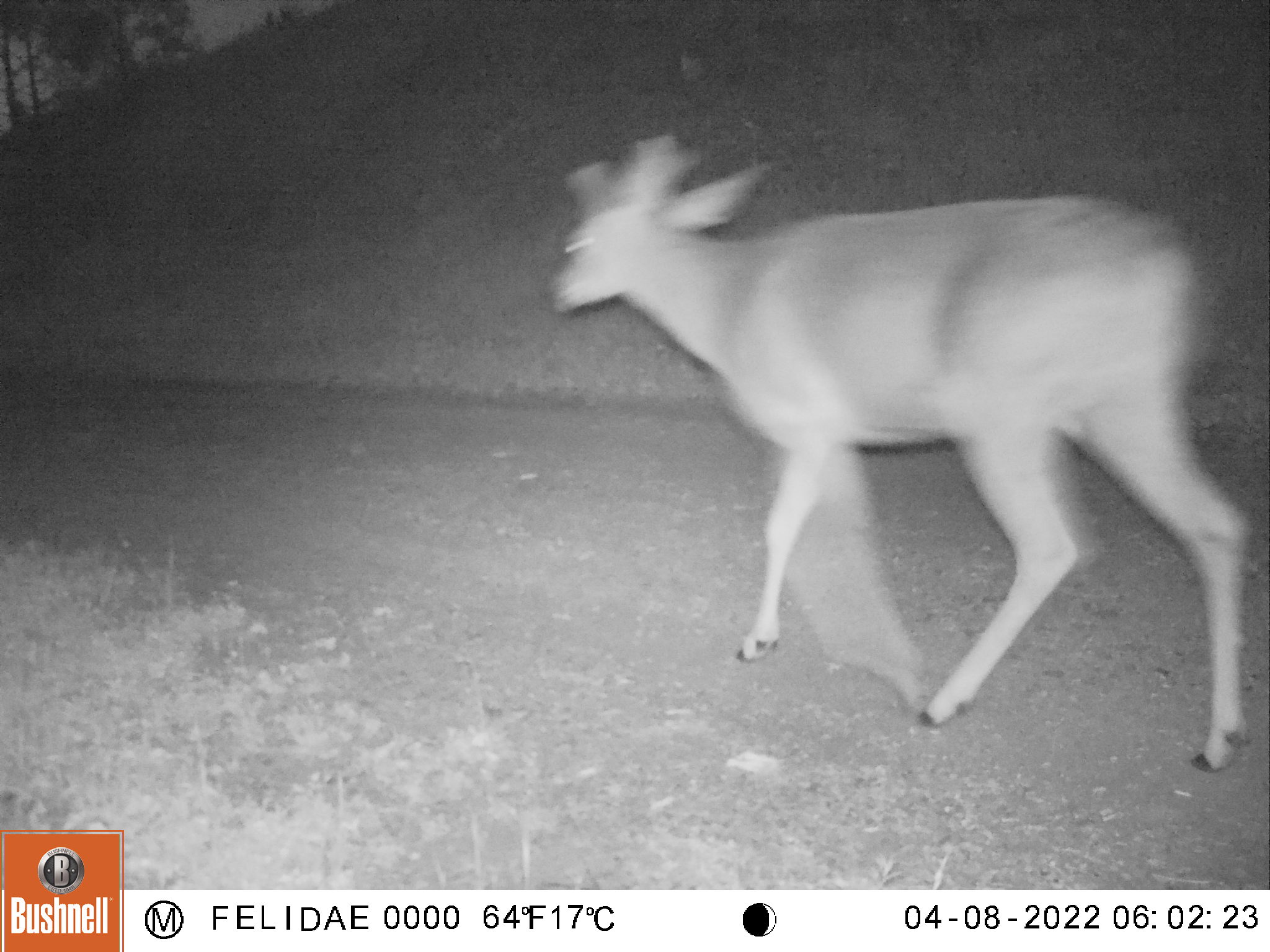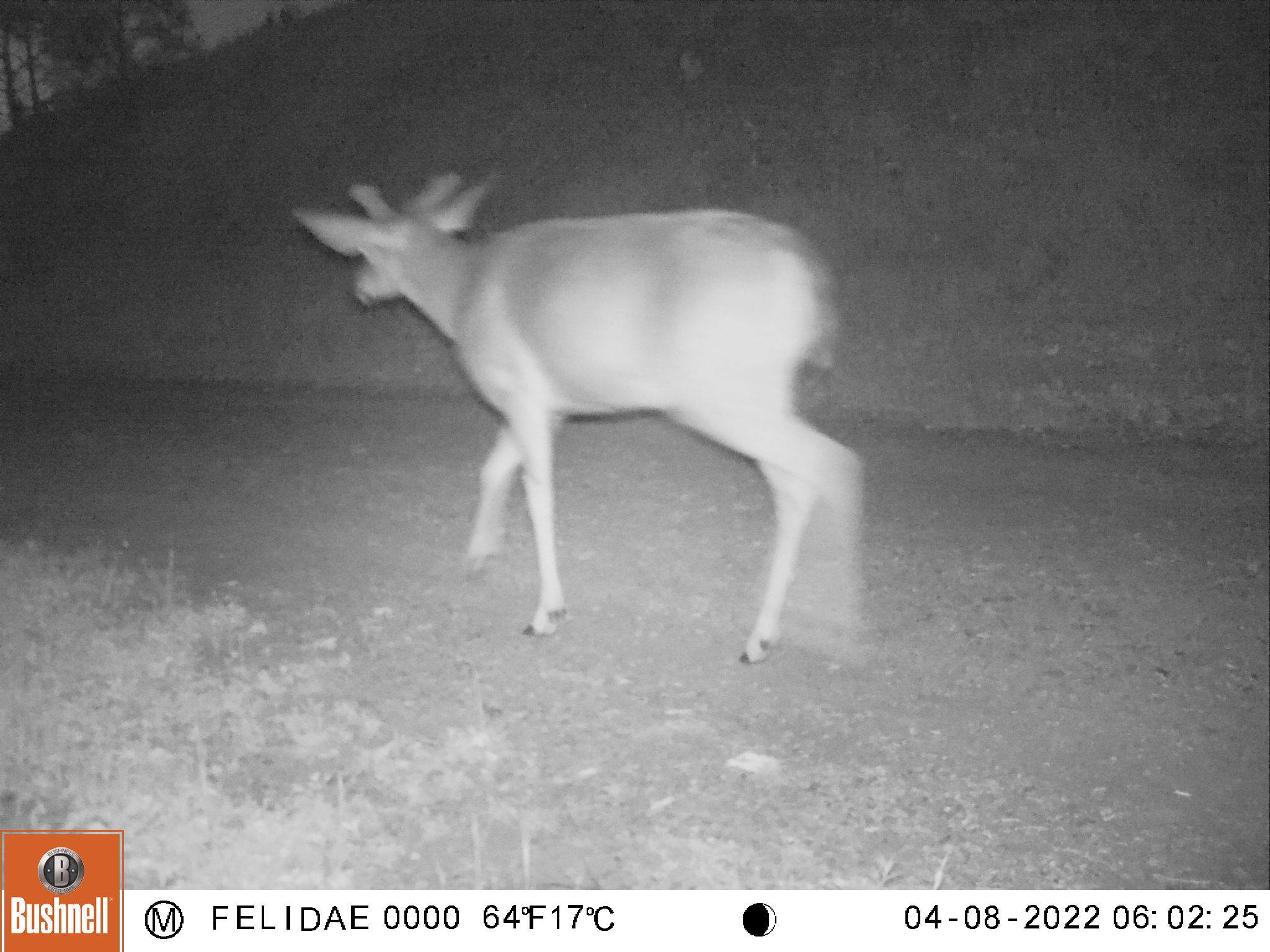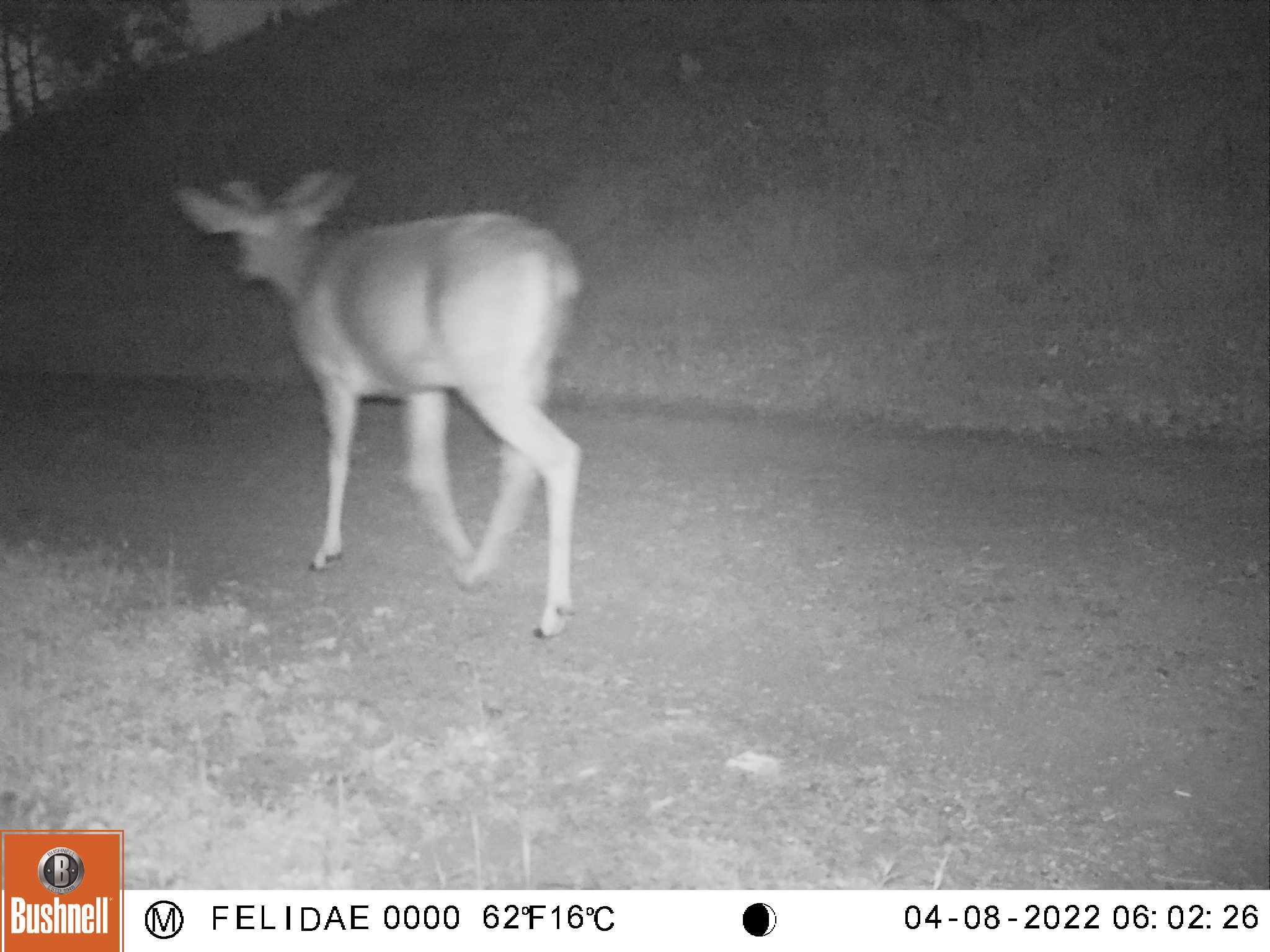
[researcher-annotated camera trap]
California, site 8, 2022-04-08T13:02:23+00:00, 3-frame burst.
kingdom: Animalia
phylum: Chordata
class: Mammalia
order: Artiodactyla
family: Cervidae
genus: Odocoileus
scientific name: Odocoileus hemionus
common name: mule deer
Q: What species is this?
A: Mule deer (Odocoileus hemionus).